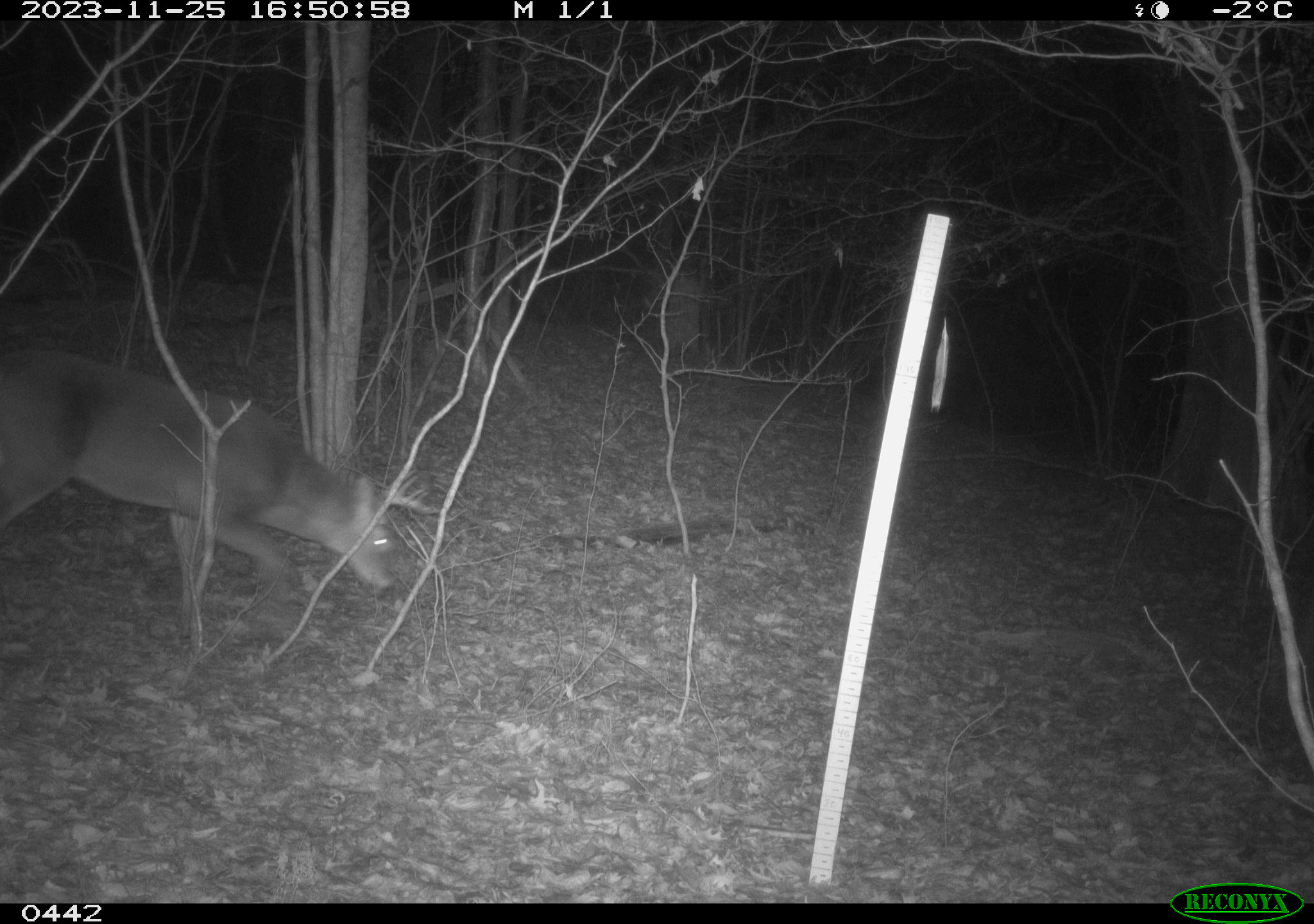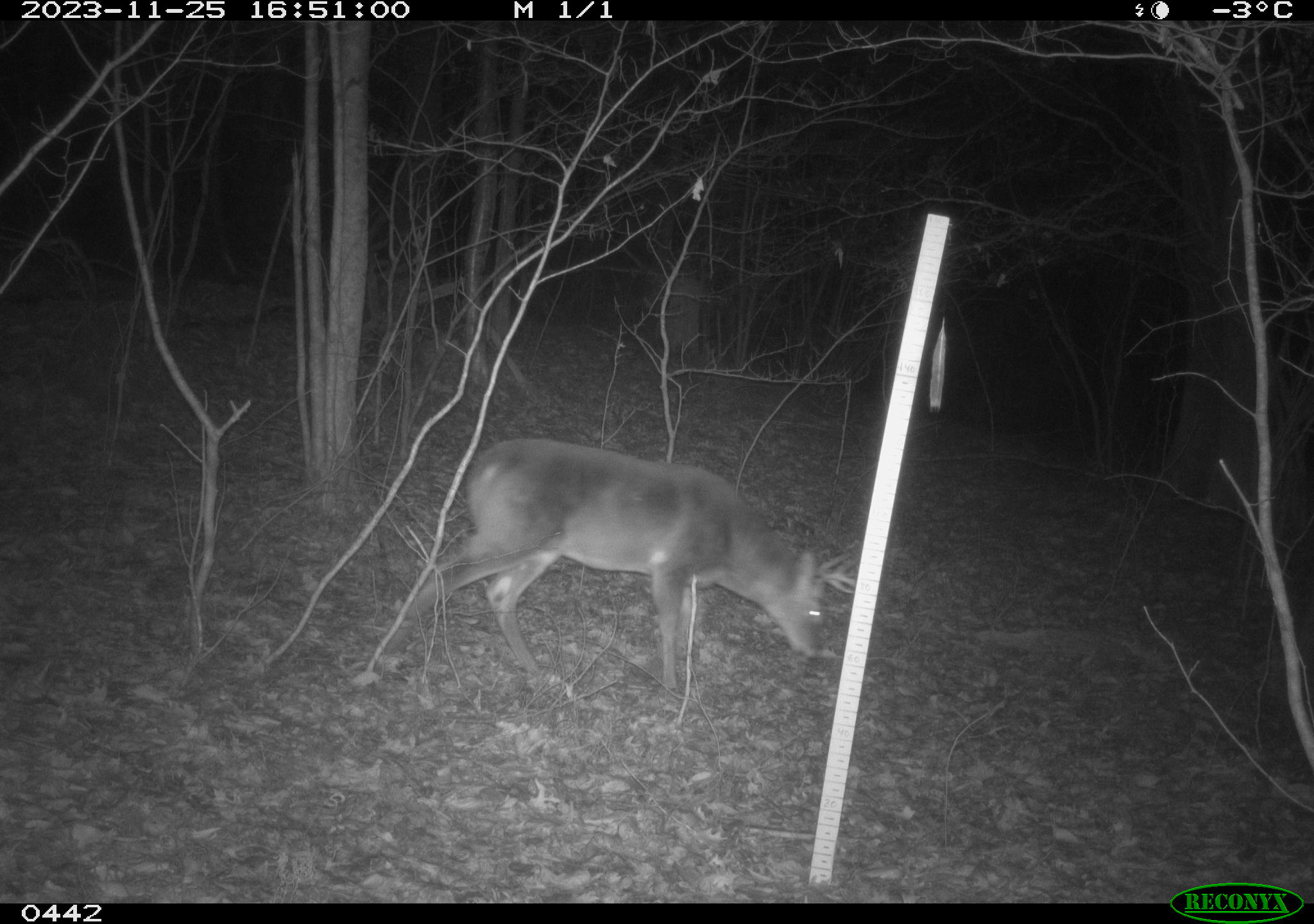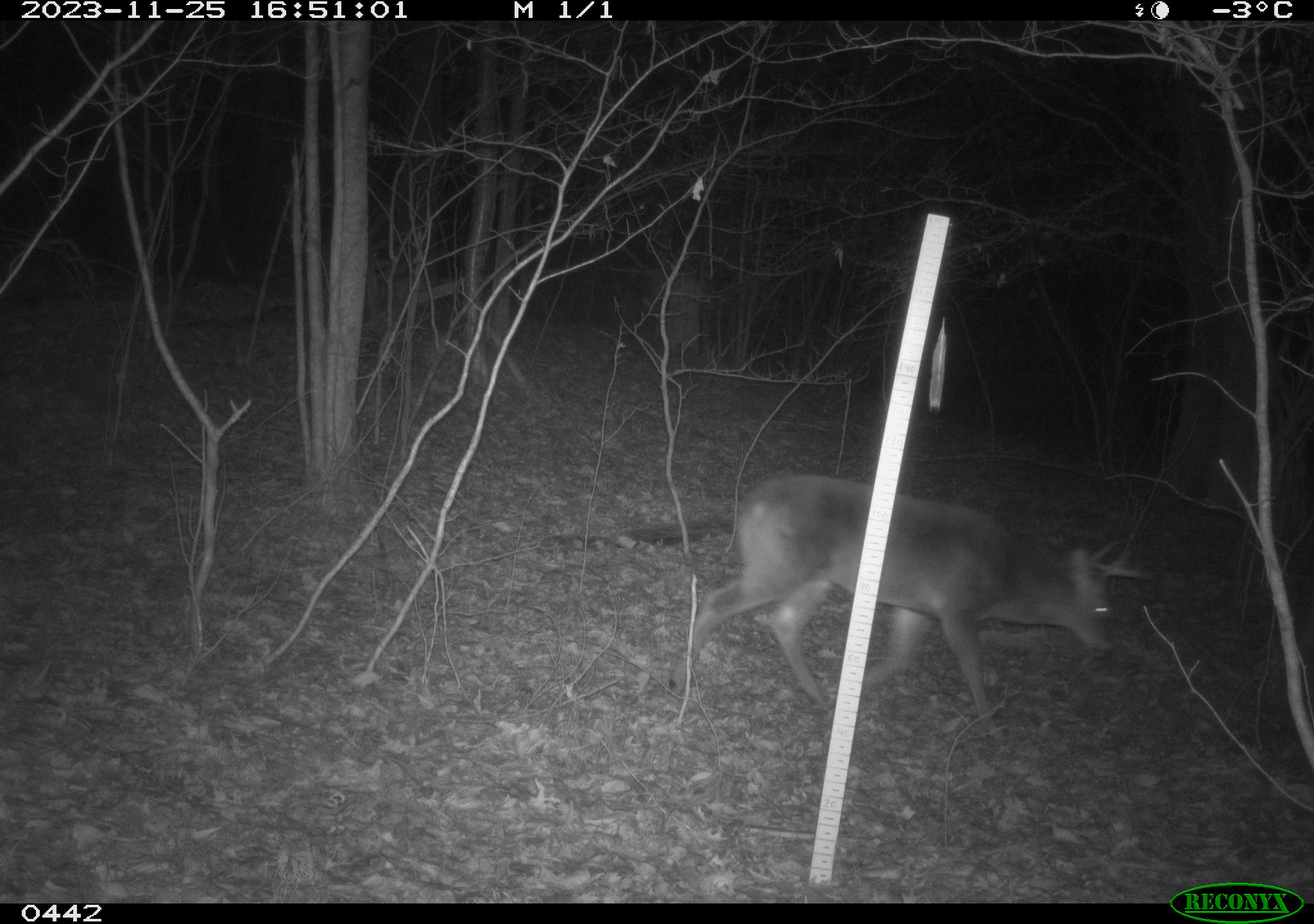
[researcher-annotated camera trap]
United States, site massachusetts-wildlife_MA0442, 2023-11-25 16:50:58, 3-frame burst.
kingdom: Animalia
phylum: Chordata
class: Mammalia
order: Artiodactyla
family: Cervidae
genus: Odocoileus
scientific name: Odocoileus virginianus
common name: white-tailed deer